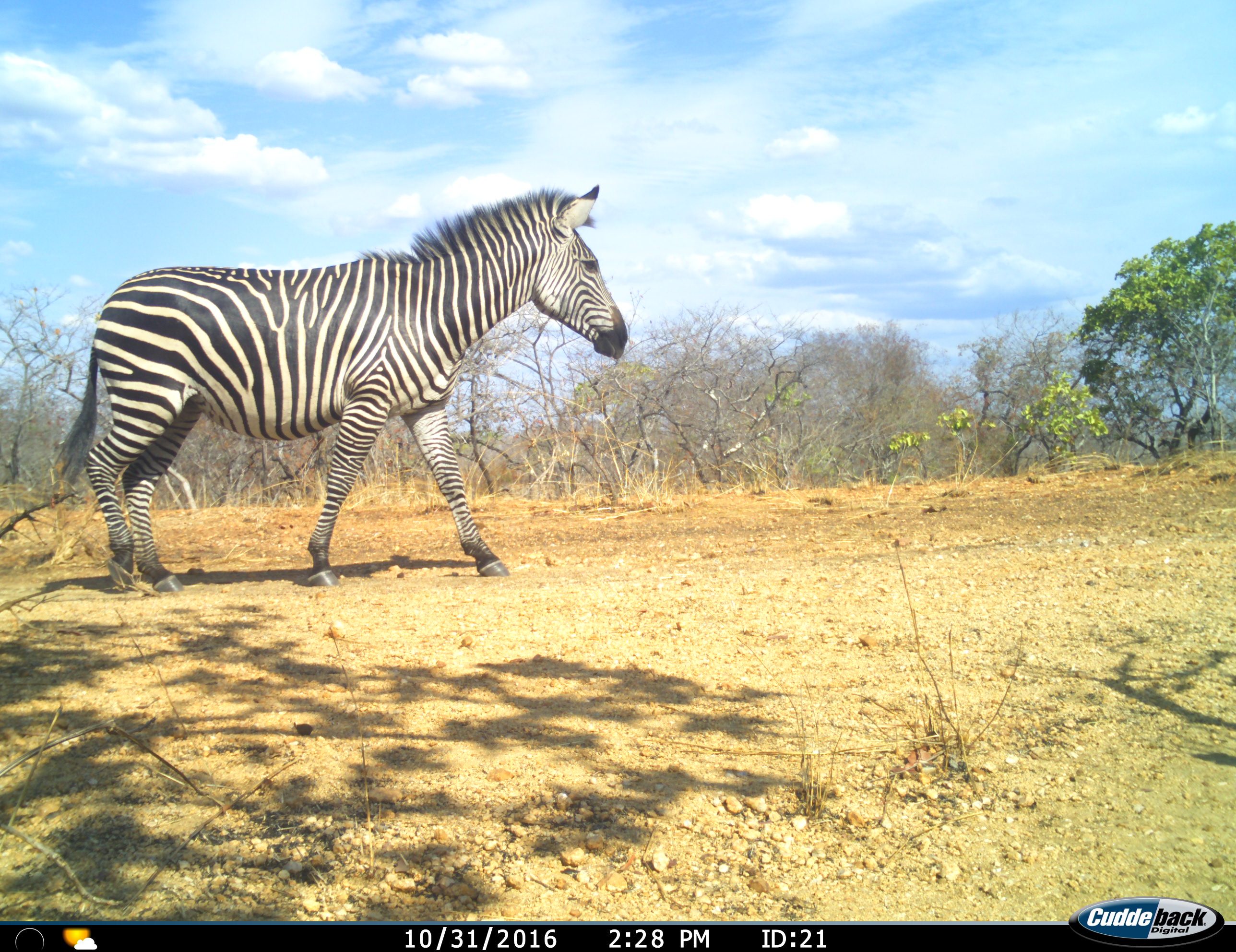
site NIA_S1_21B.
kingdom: Animalia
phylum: Chordata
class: Mammalia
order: Perissodactyla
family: Equidae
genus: Equus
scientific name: Equus quagga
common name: plains zebra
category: zebraplains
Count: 1.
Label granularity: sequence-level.